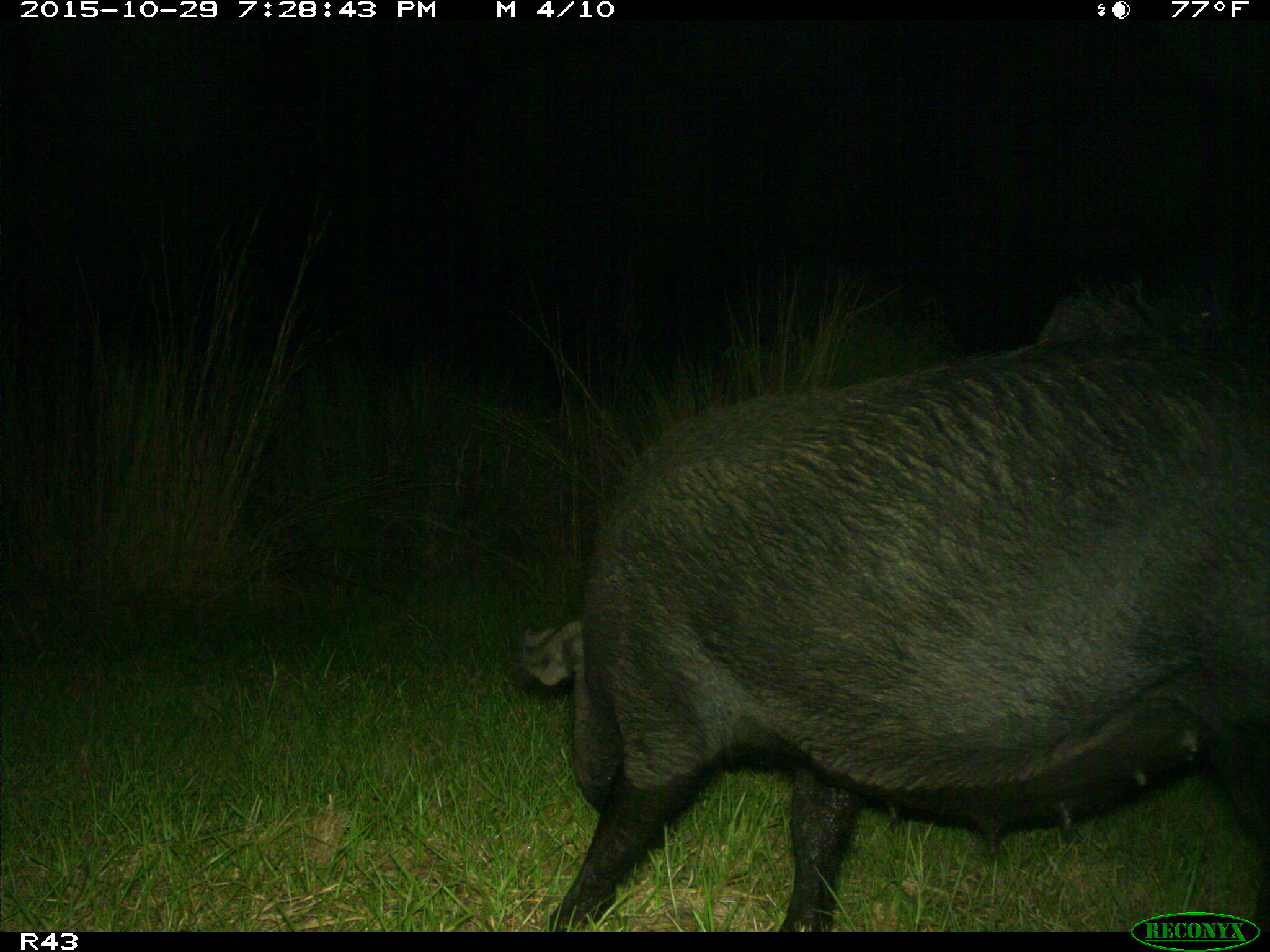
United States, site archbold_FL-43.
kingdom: Animalia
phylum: Chordata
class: Mammalia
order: Artiodactyla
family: Suidae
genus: Sus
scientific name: Sus scrofa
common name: wild boar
Sus scrofa (wild boar).